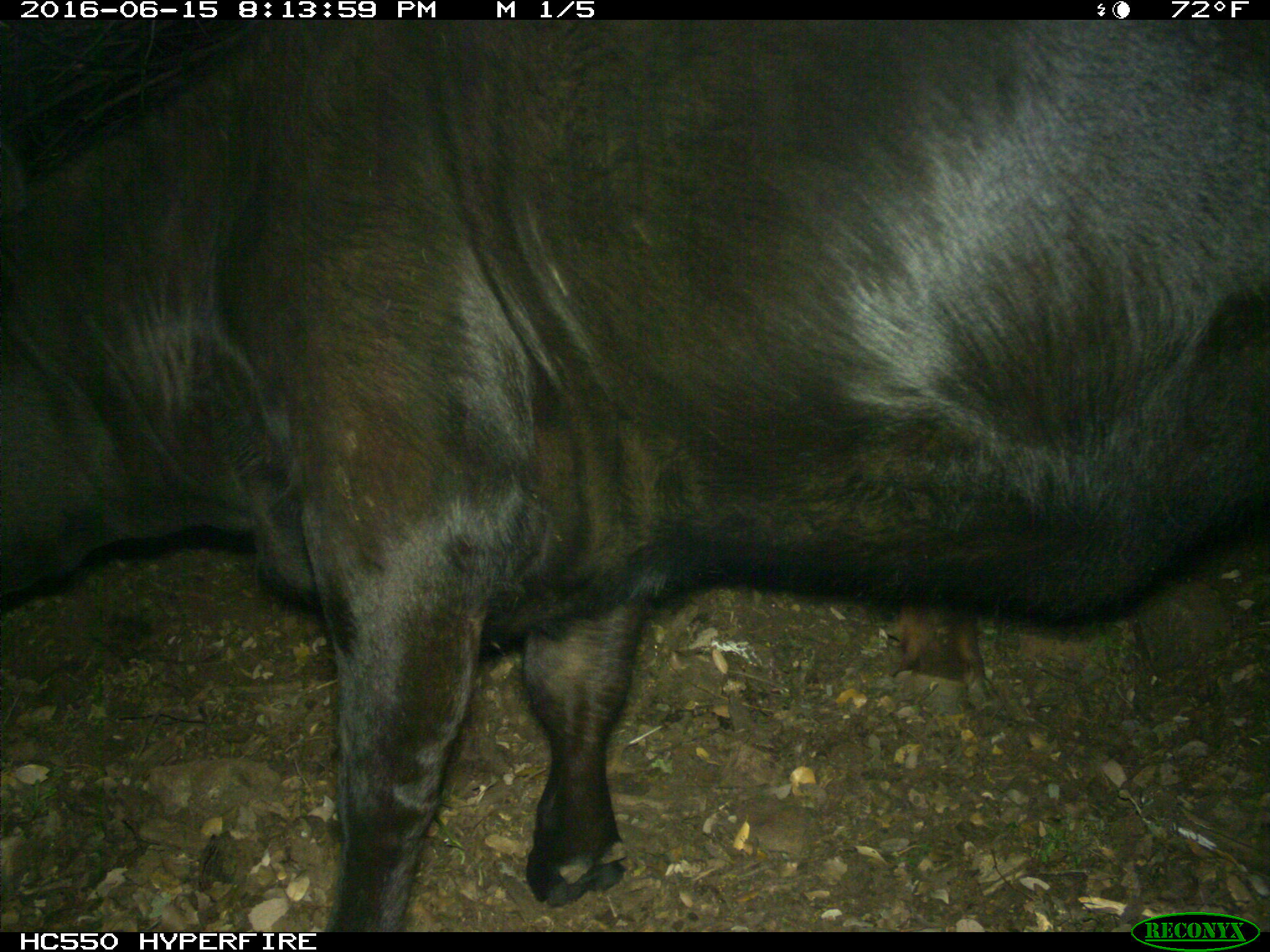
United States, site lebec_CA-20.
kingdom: Animalia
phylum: Chordata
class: Mammalia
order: Artiodactyla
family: Bovidae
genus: Bos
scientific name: Bos taurus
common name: domestic cow